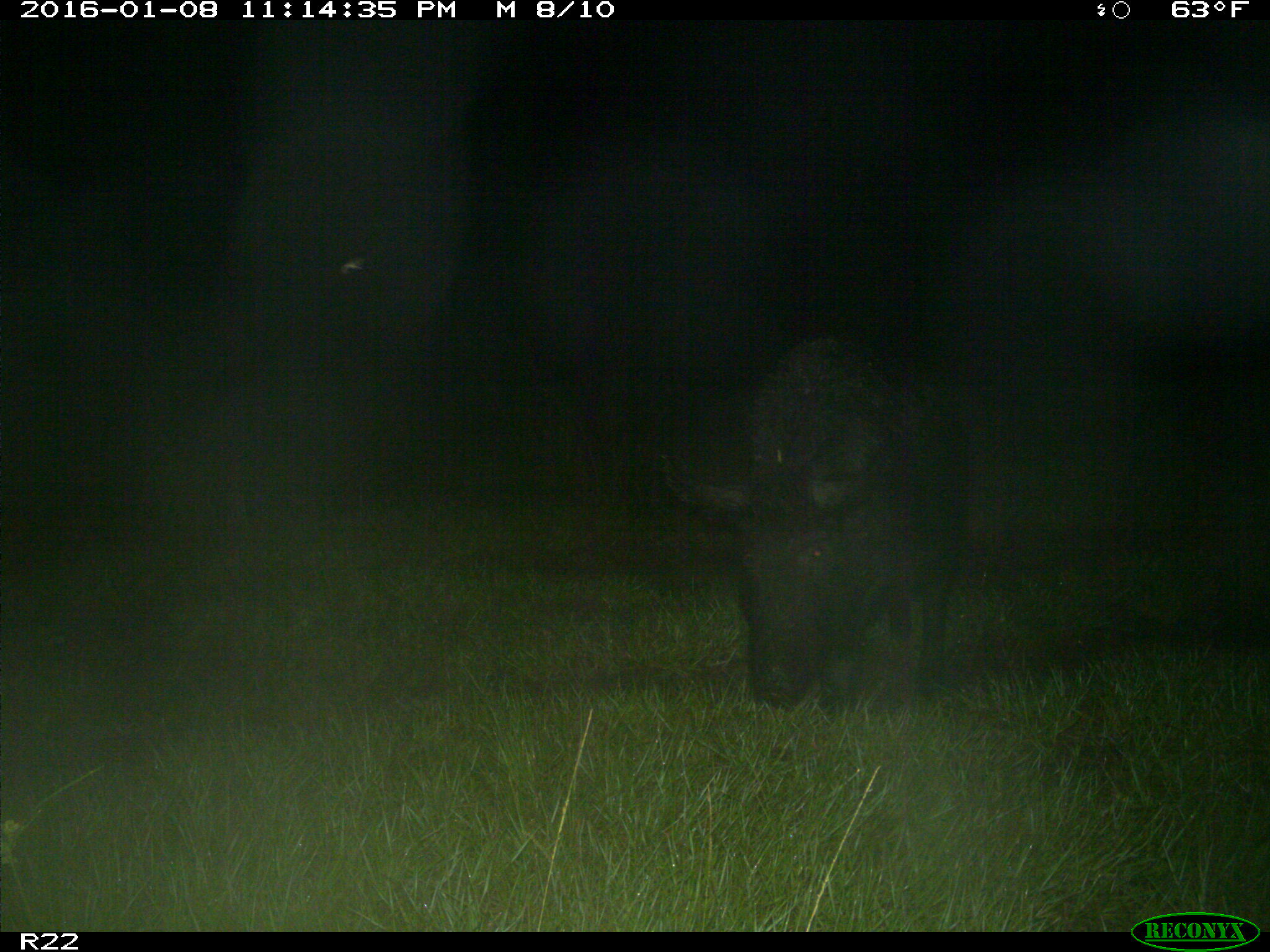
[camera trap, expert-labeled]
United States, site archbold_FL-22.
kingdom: Animalia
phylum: Chordata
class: Mammalia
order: Artiodactyla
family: Suidae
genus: Sus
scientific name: Sus scrofa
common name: wild boar